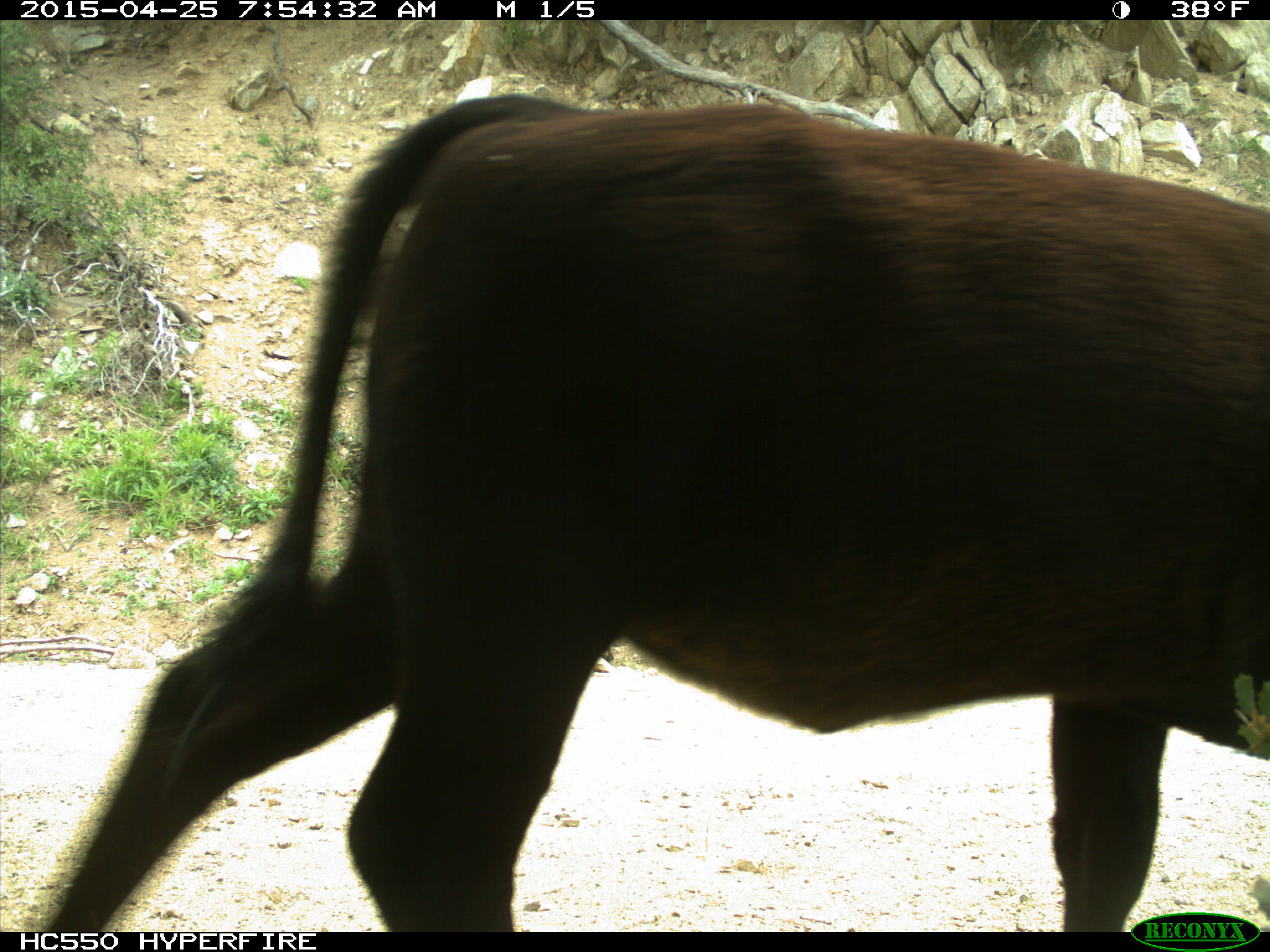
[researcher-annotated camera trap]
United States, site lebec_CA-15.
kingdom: Animalia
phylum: Chordata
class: Mammalia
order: Artiodactyla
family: Bovidae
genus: Bos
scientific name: Bos taurus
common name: domestic cow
Bos taurus (domestic cow).